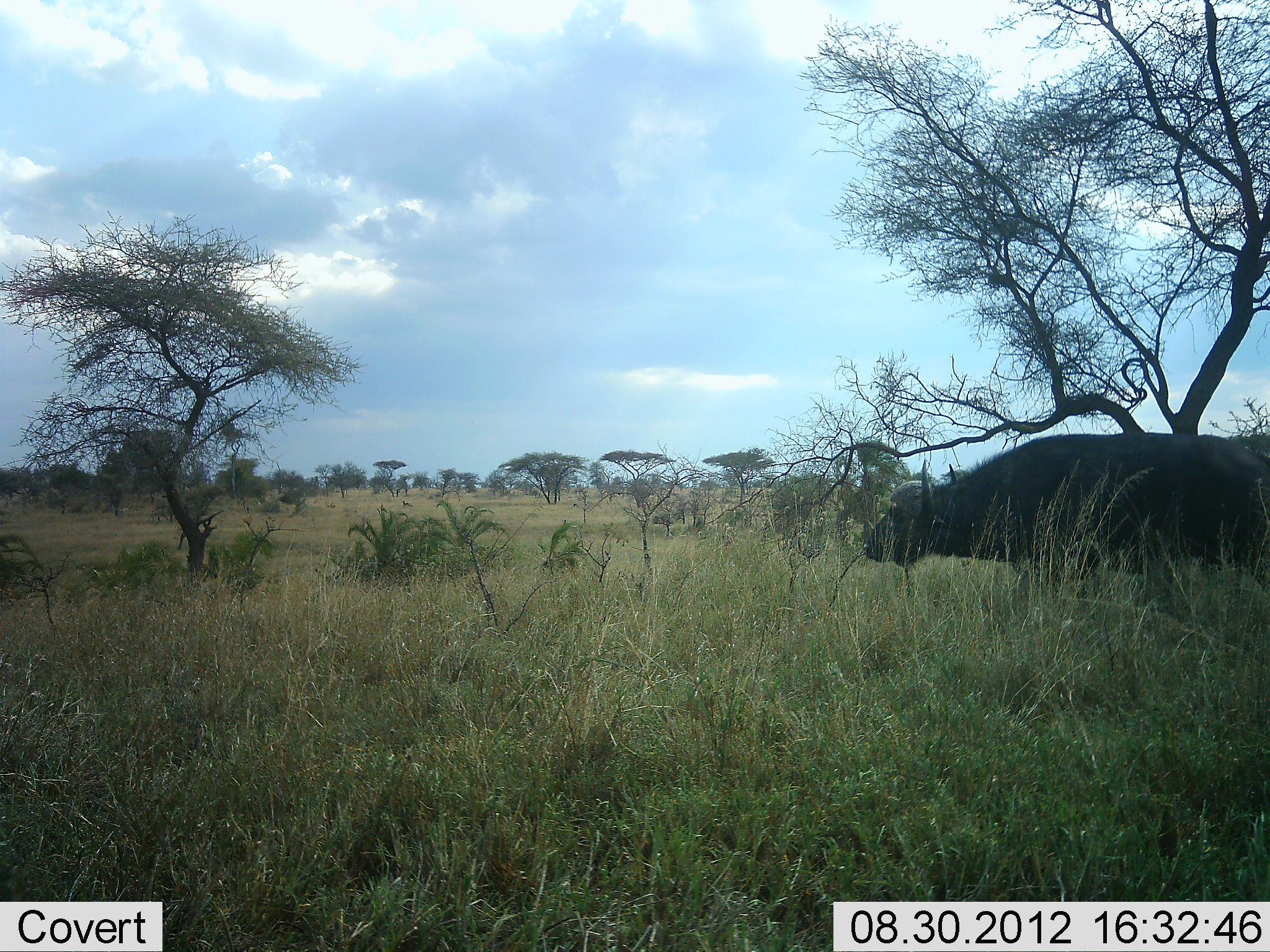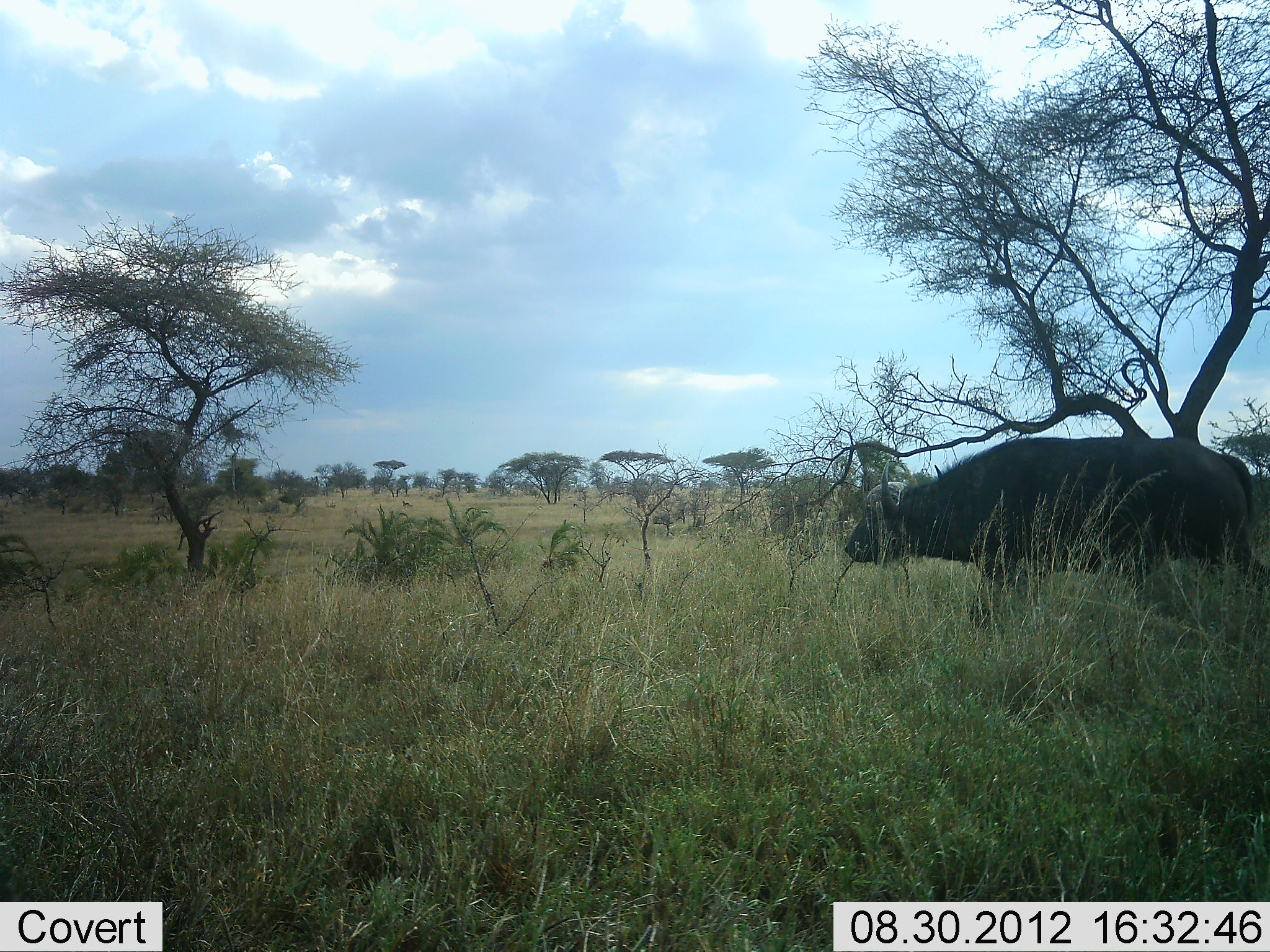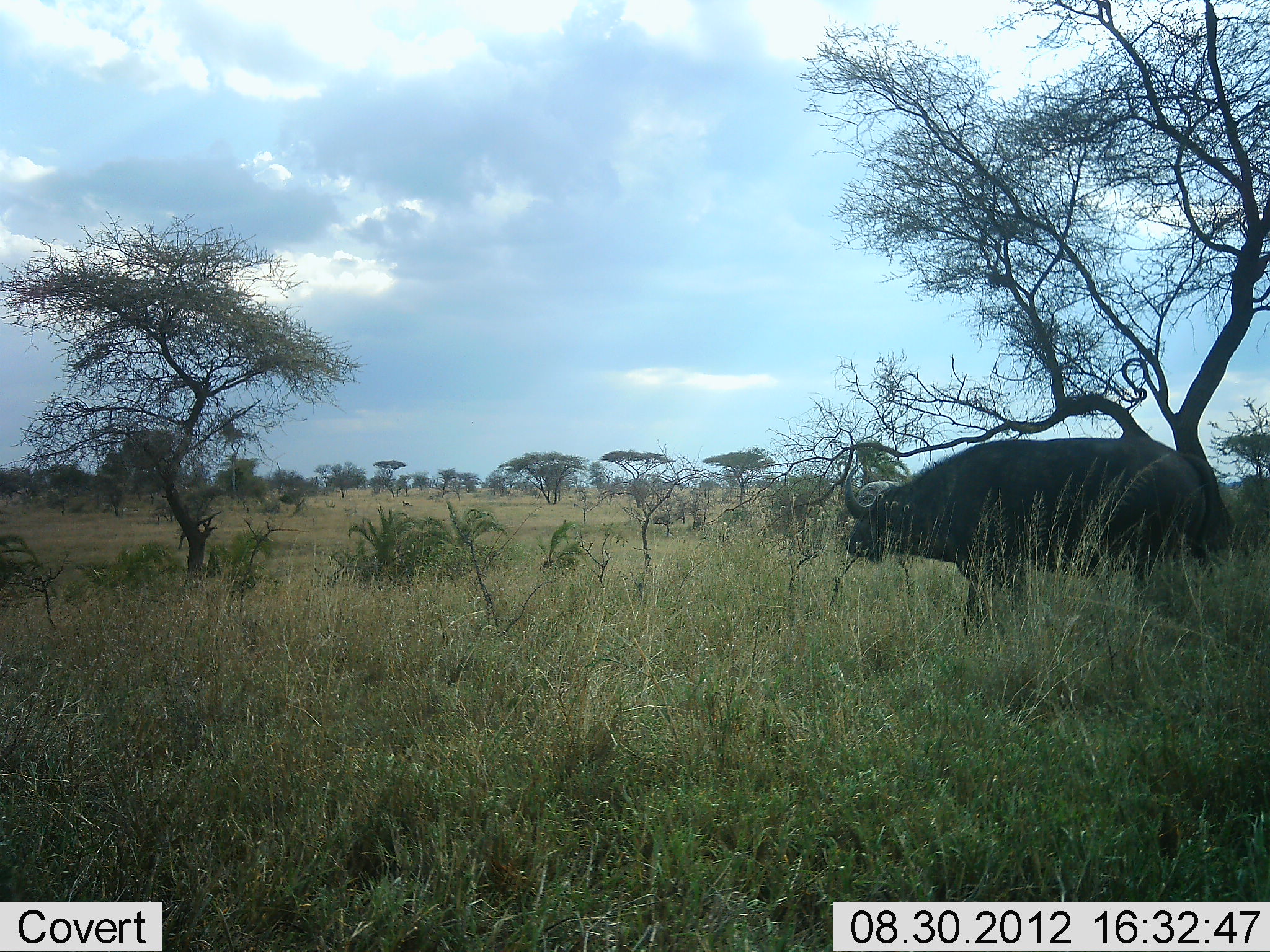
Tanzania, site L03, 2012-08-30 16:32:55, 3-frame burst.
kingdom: Animalia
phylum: Chordata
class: Mammalia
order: Artiodactyla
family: Bovidae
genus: Syncerus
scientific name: Syncerus caffer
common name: cape buffalo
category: buffalo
Buffalo (cape buffalo) (Syncerus caffer), count 1. Behavior (volunteer vote fractions): standing 0%, resting 0%, moving 100%, interacting 0%. Young present (vote fraction): 0%. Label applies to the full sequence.